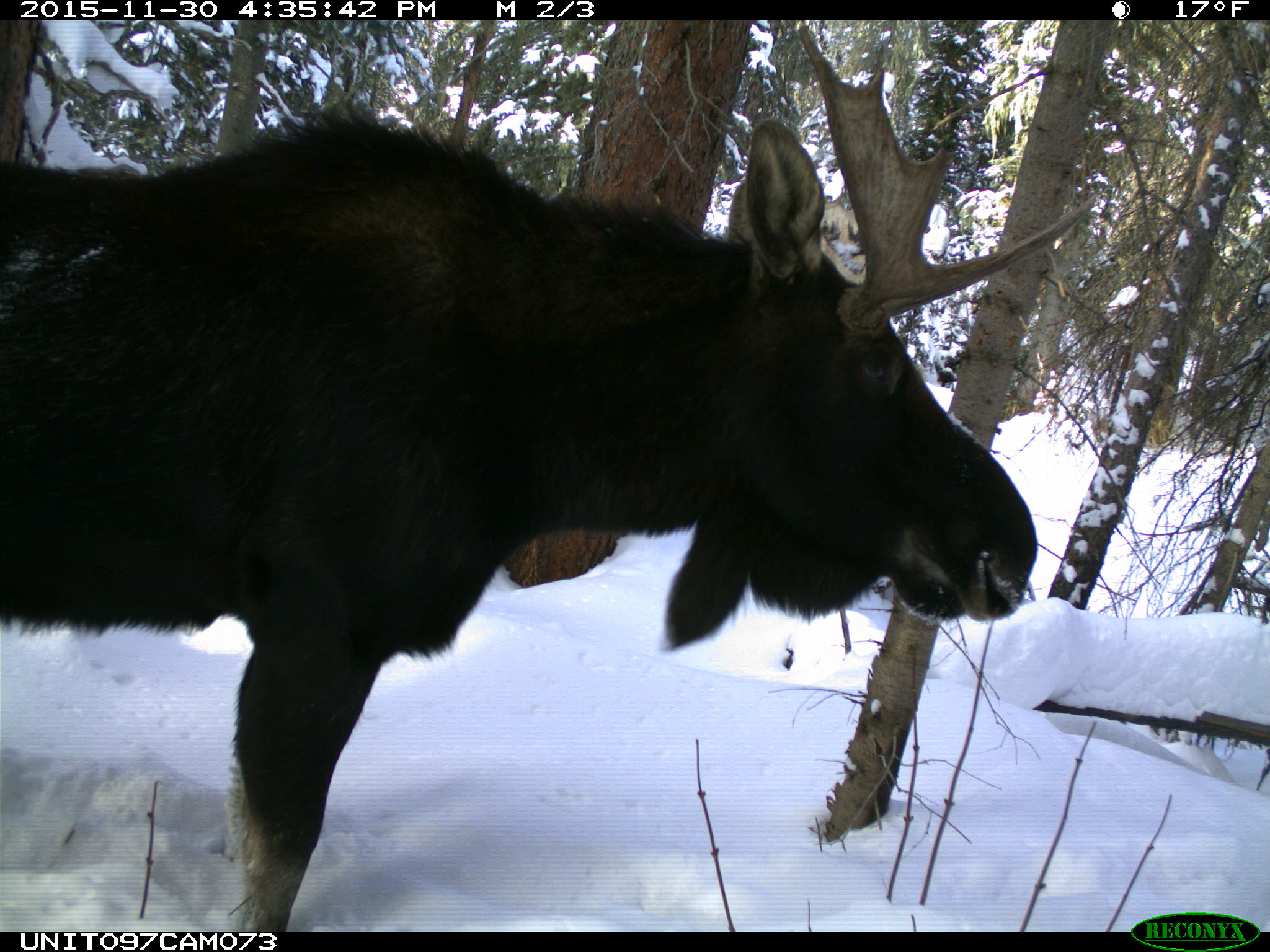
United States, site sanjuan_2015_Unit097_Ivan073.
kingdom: Animalia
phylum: Chordata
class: Mammalia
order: Artiodactyla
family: Cervidae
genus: Alces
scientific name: Alces alces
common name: moose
Alces alces (moose).